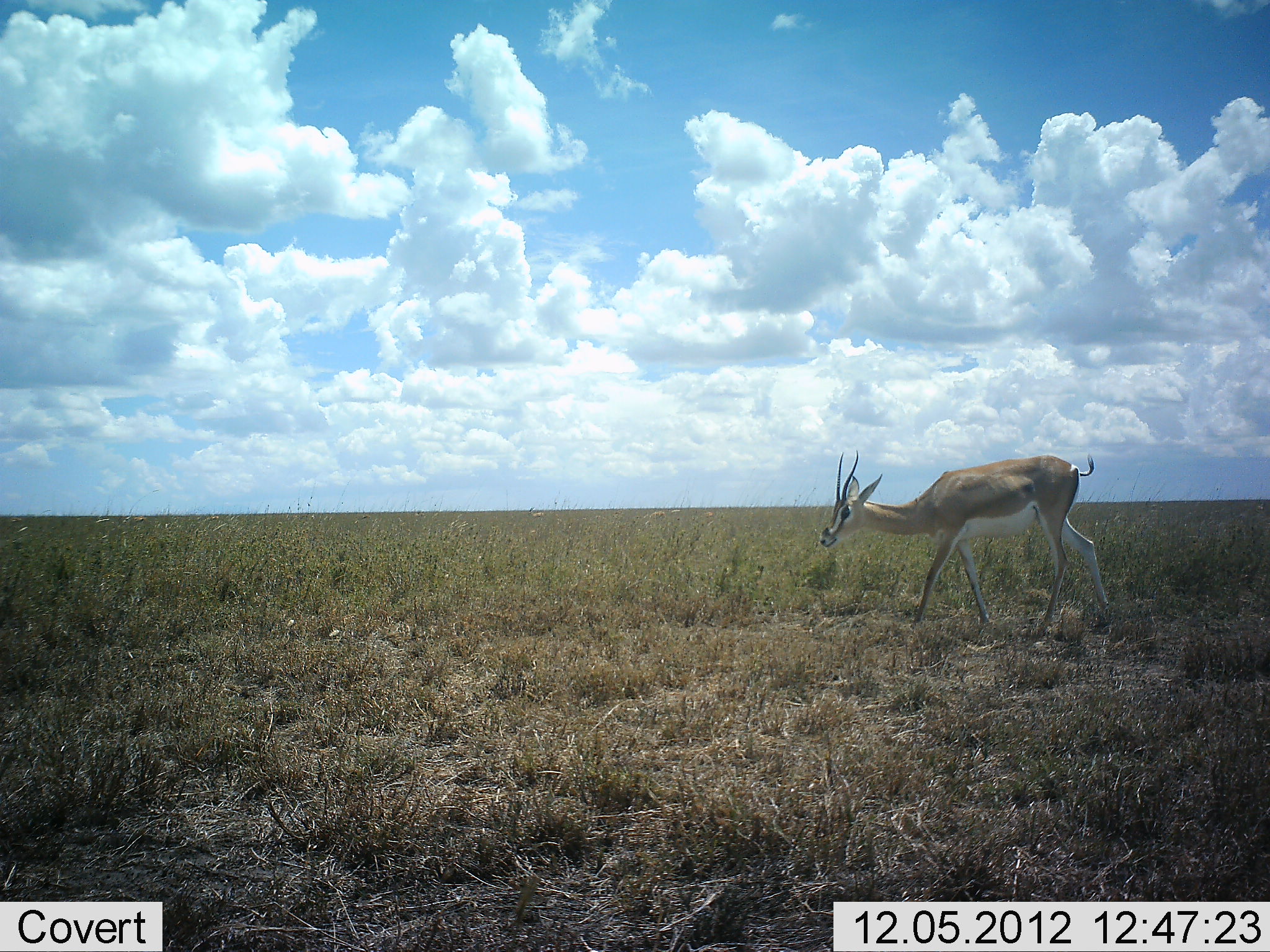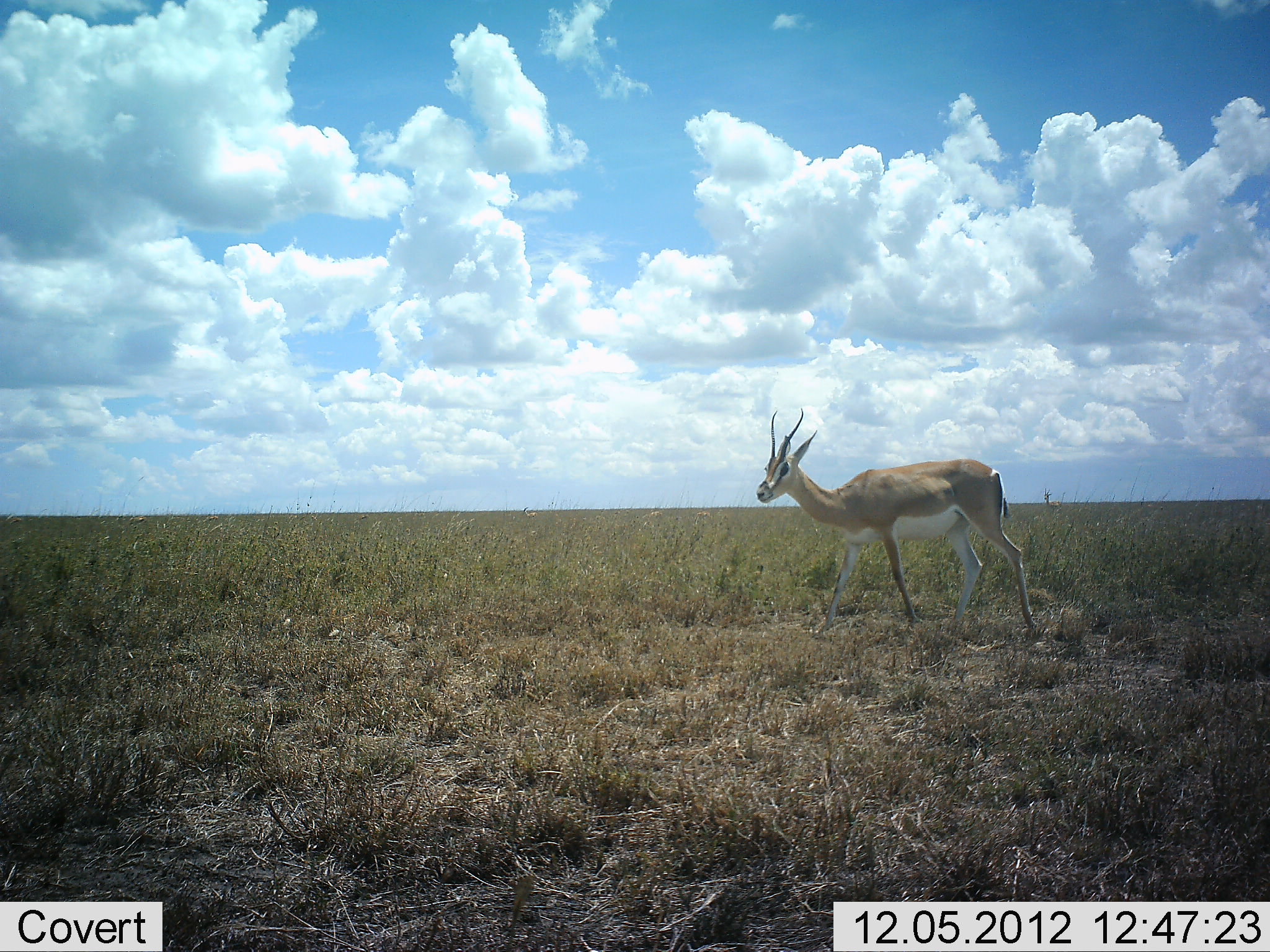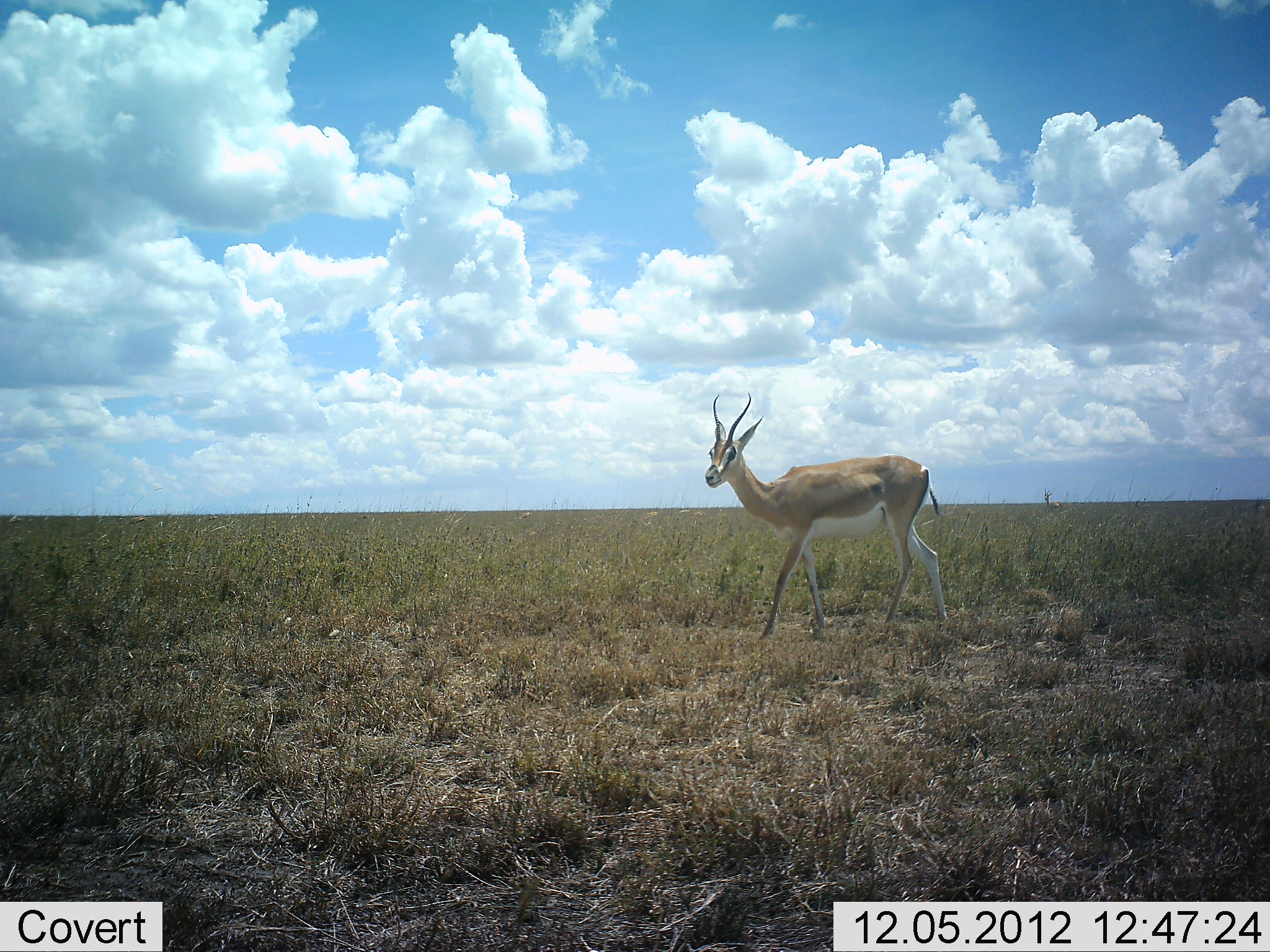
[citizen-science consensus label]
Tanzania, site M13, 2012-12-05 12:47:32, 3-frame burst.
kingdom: Animalia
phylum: Chordata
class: Mammalia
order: Artiodactyla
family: Bovidae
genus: Nanger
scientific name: Nanger granti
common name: grant's gazelle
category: gazellegrants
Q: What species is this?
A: Gazellegrants (grant's gazelle) (Nanger granti).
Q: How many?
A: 1.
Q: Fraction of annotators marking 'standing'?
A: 16%.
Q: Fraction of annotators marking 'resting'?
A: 0%.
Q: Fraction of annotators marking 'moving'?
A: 90%.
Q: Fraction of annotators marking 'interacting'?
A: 0%.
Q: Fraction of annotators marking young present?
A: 0%.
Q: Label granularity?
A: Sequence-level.